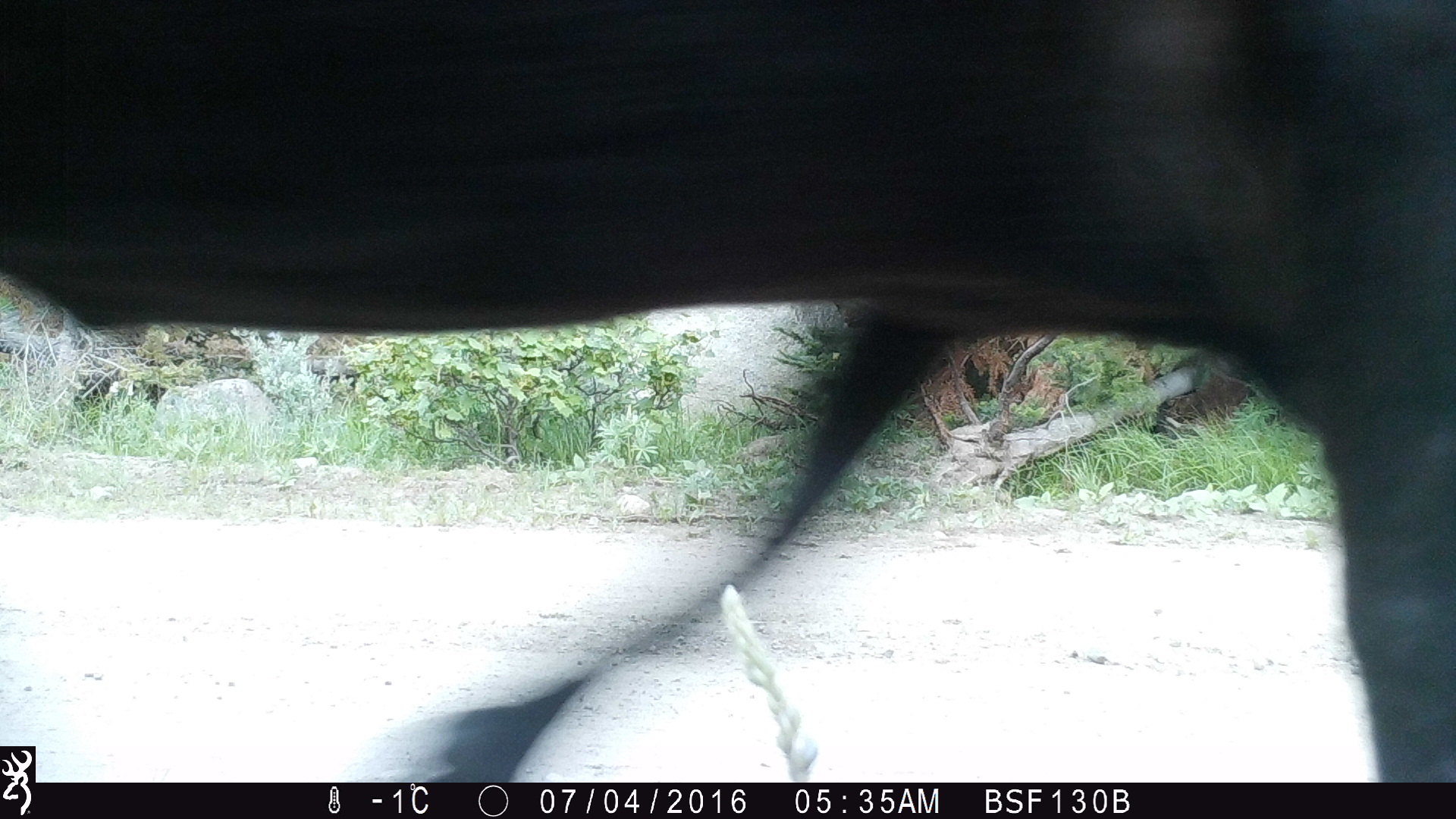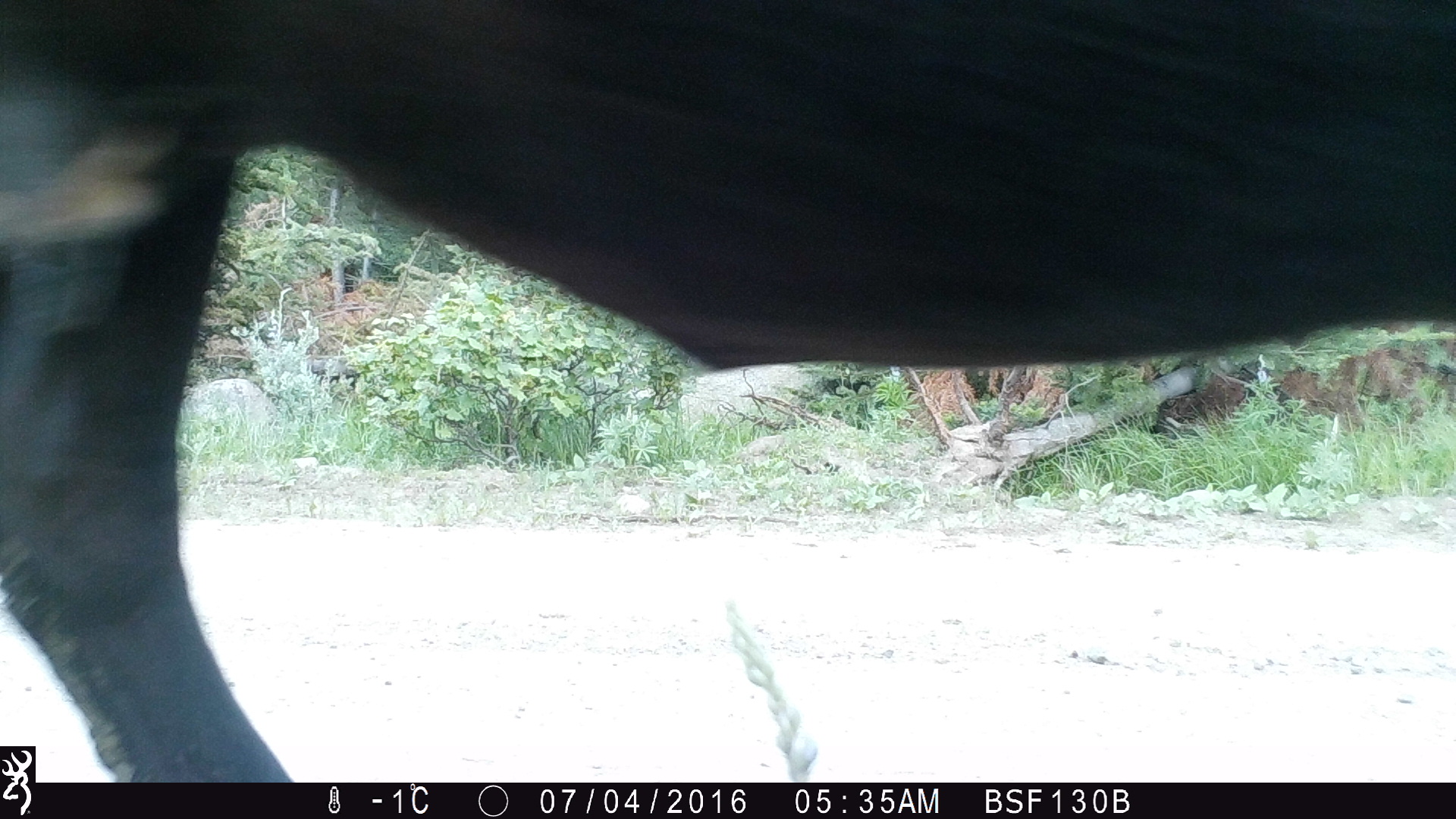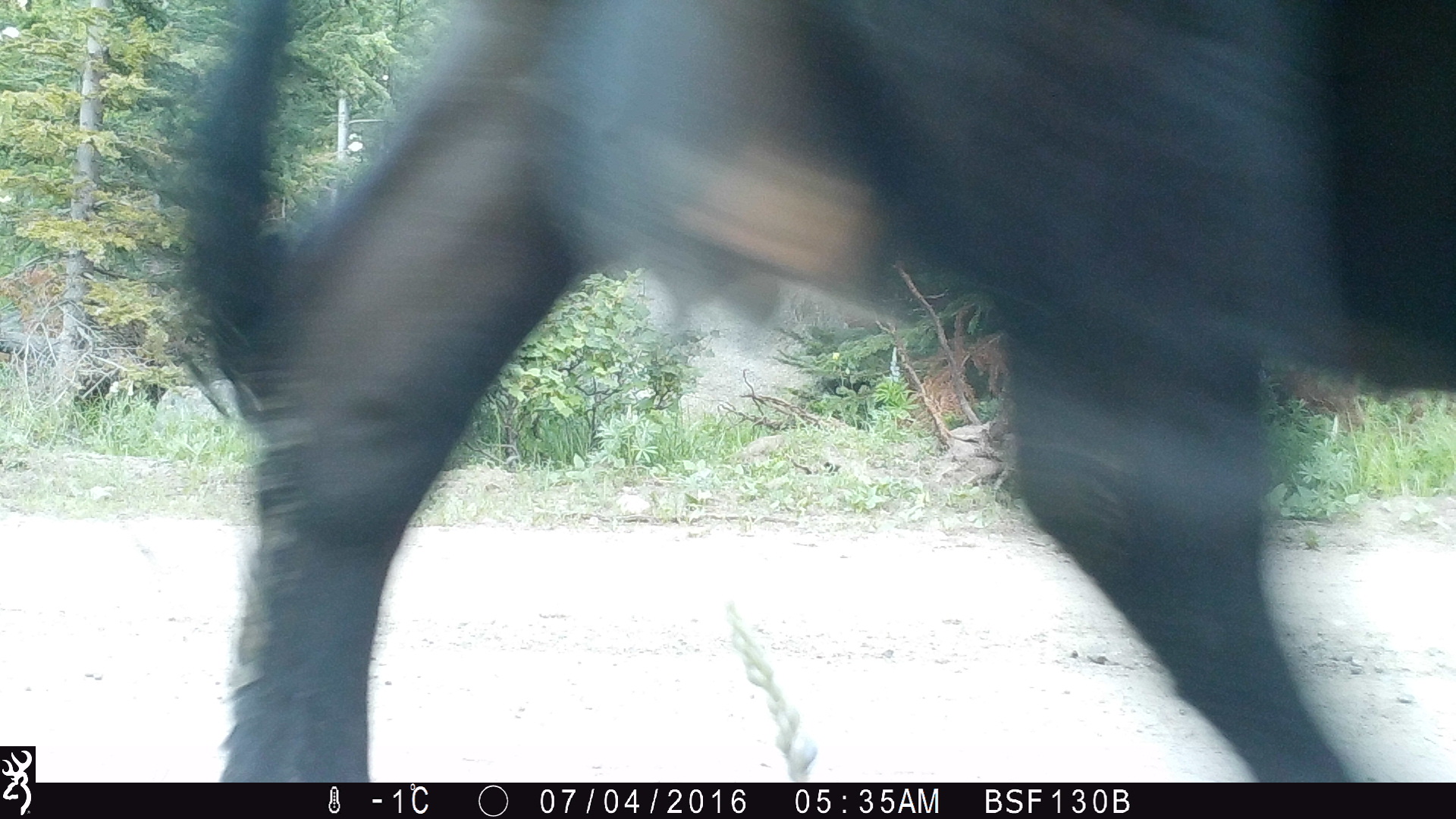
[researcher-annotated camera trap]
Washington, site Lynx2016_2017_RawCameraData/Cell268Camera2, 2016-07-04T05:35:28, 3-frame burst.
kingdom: Animalia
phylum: Chordata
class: Mammalia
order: Artiodactyla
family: Bovidae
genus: Bos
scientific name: Bos taurus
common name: domestic cattle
Domestic cattle (Bos taurus). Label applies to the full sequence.